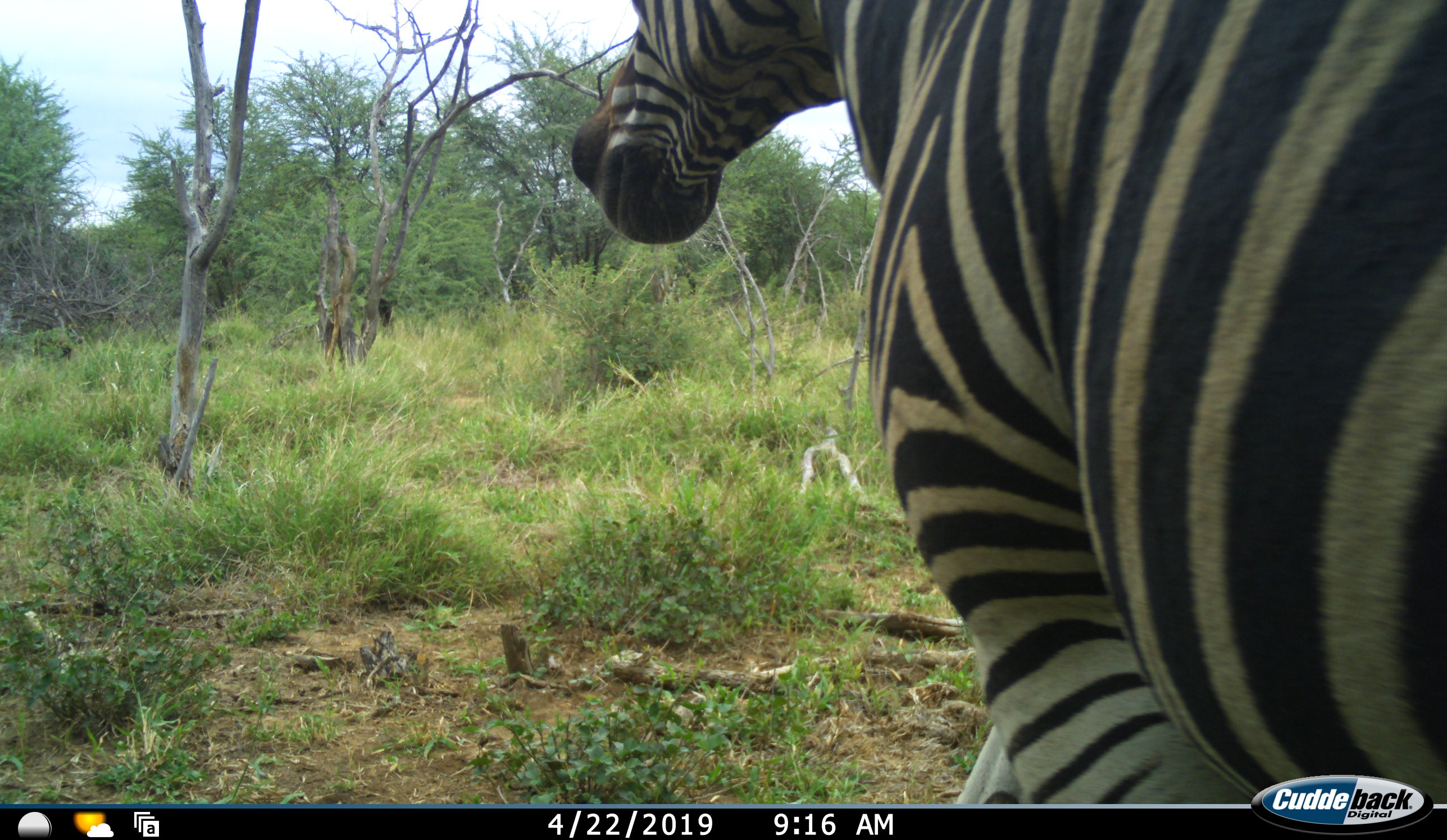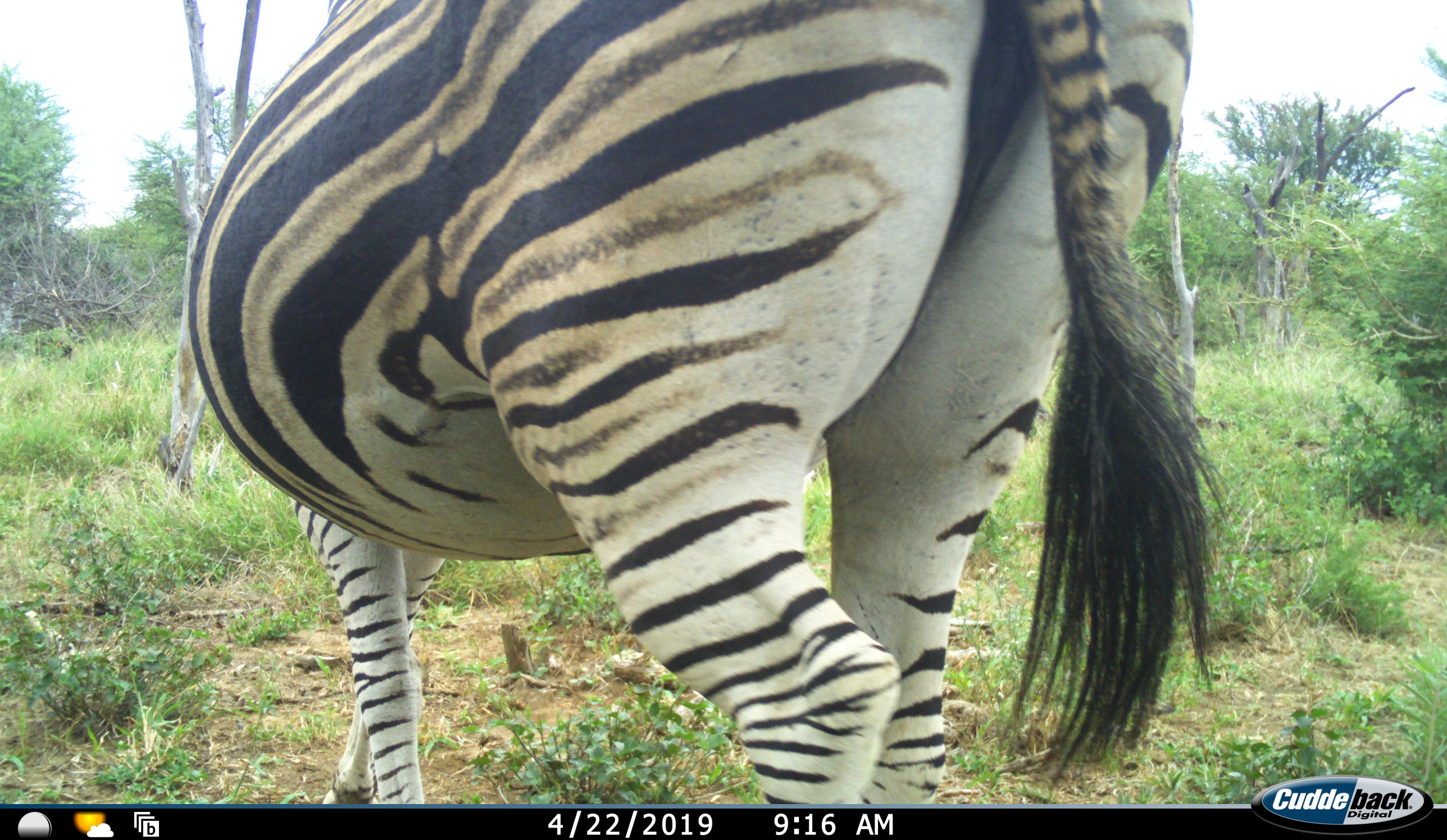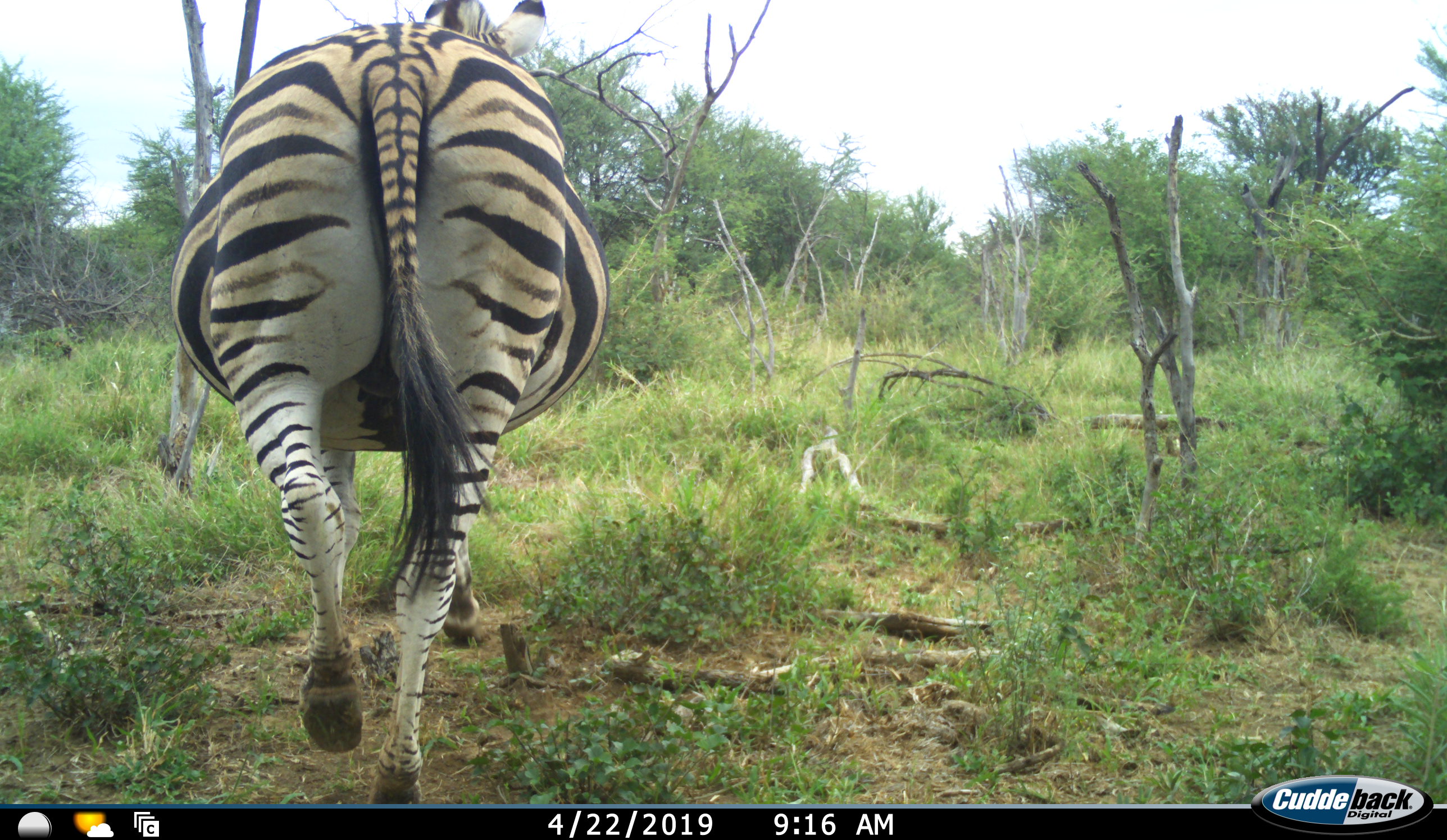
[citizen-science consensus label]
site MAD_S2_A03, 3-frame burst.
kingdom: Animalia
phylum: Chordata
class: Mammalia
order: Perissodactyla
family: Equidae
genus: Equus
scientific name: Equus quagga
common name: plains zebra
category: zebraplains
Zebraplains (plains zebra) (Equus quagga), count 1. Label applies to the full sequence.